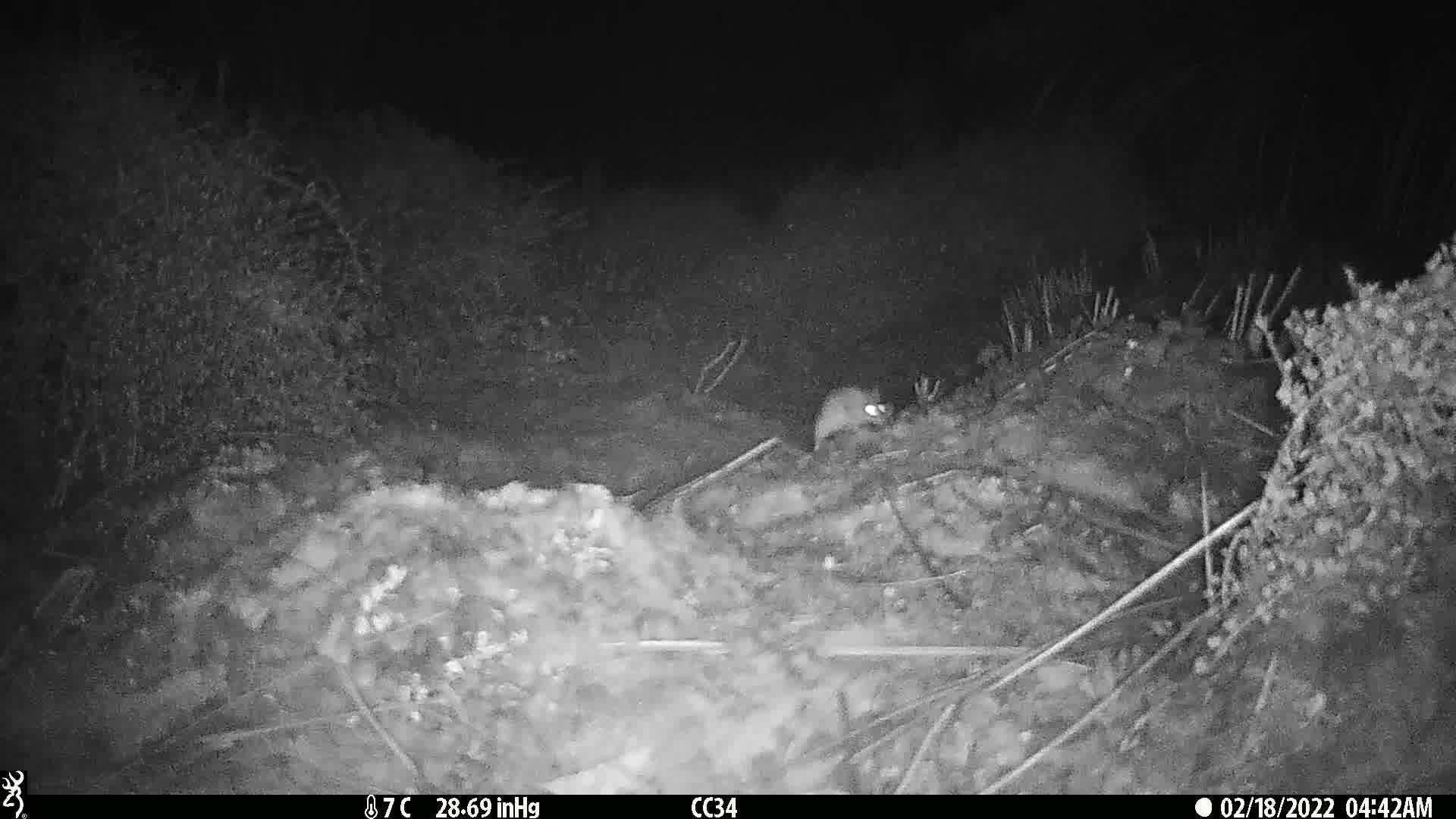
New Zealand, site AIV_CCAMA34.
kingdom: Animalia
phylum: Chordata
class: Mammalia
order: Rodentia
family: Muridae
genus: Mus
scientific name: Mus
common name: mouse